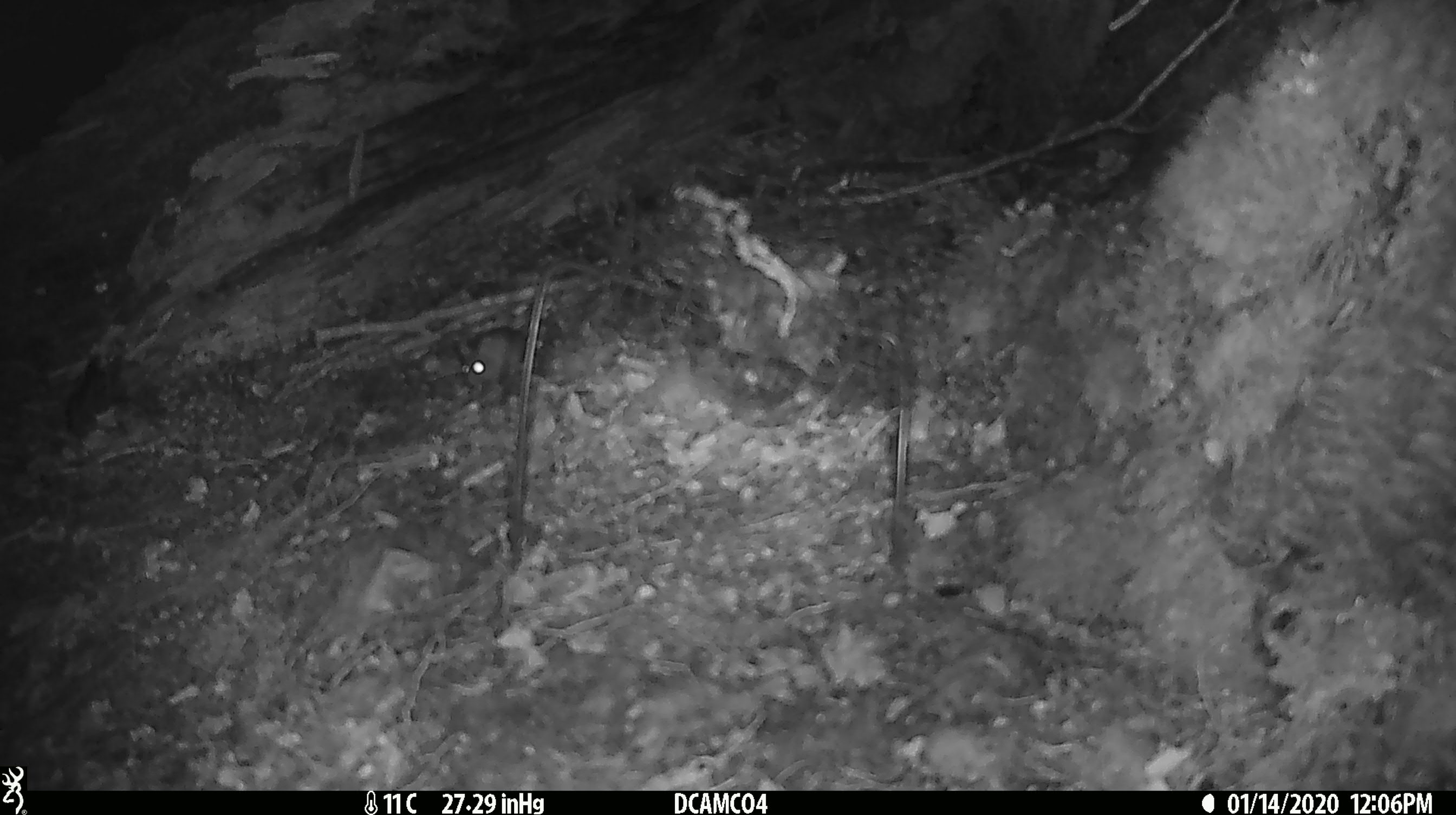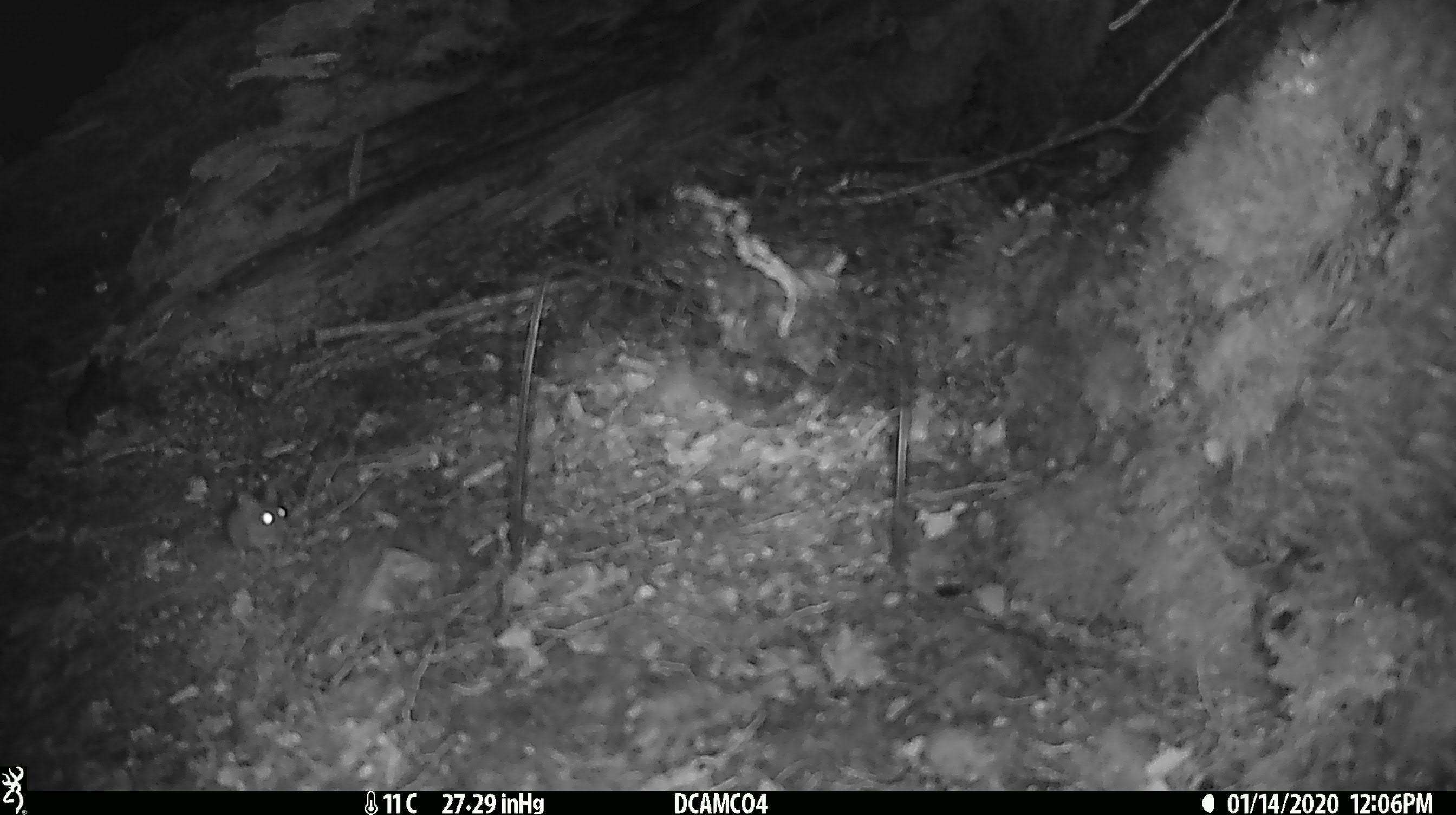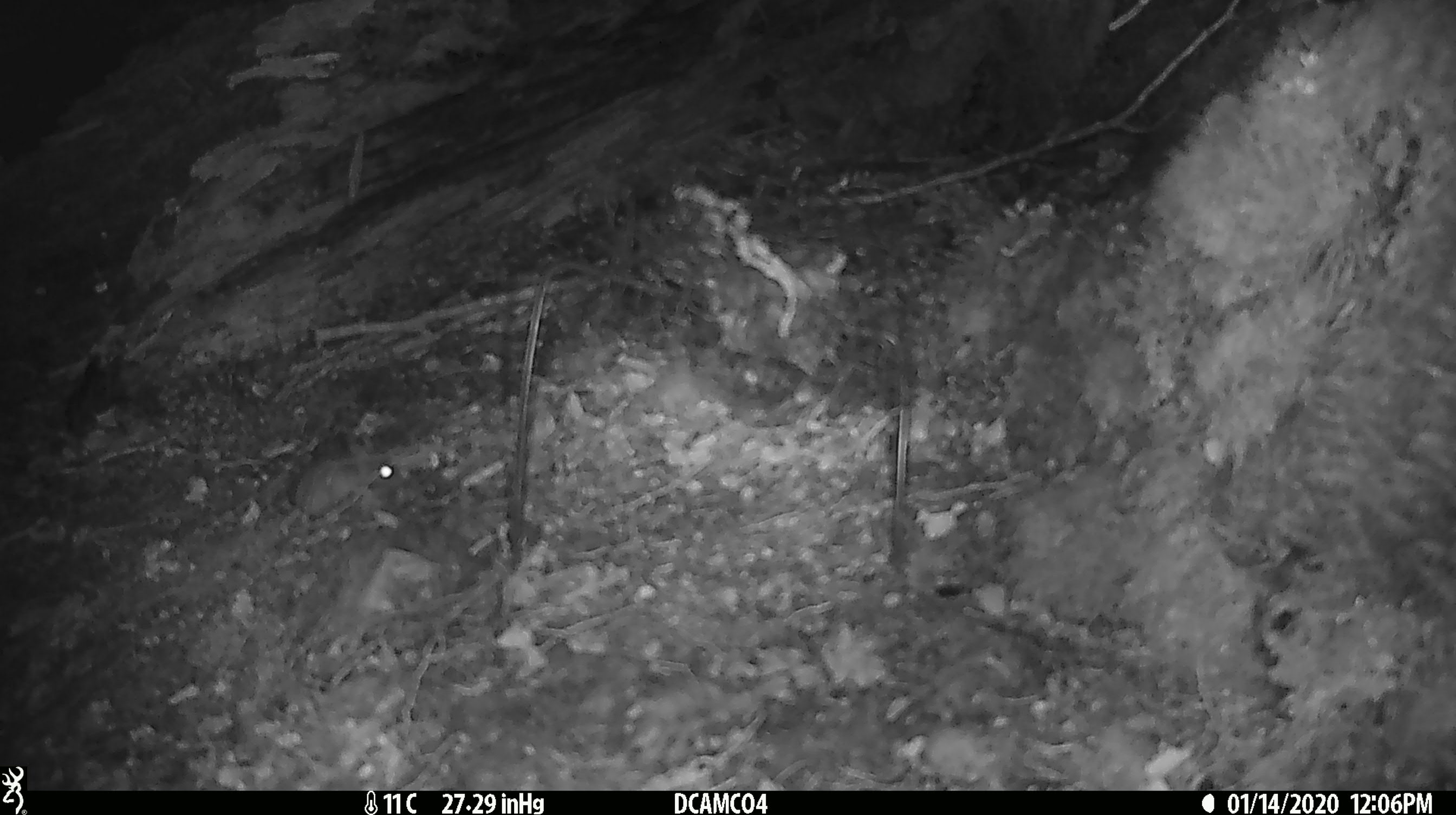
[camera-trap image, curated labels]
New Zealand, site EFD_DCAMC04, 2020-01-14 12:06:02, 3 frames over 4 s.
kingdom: Animalia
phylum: Chordata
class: Mammalia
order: Rodentia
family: Muridae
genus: Mus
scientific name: Mus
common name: mouse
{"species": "mouse (Mus)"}